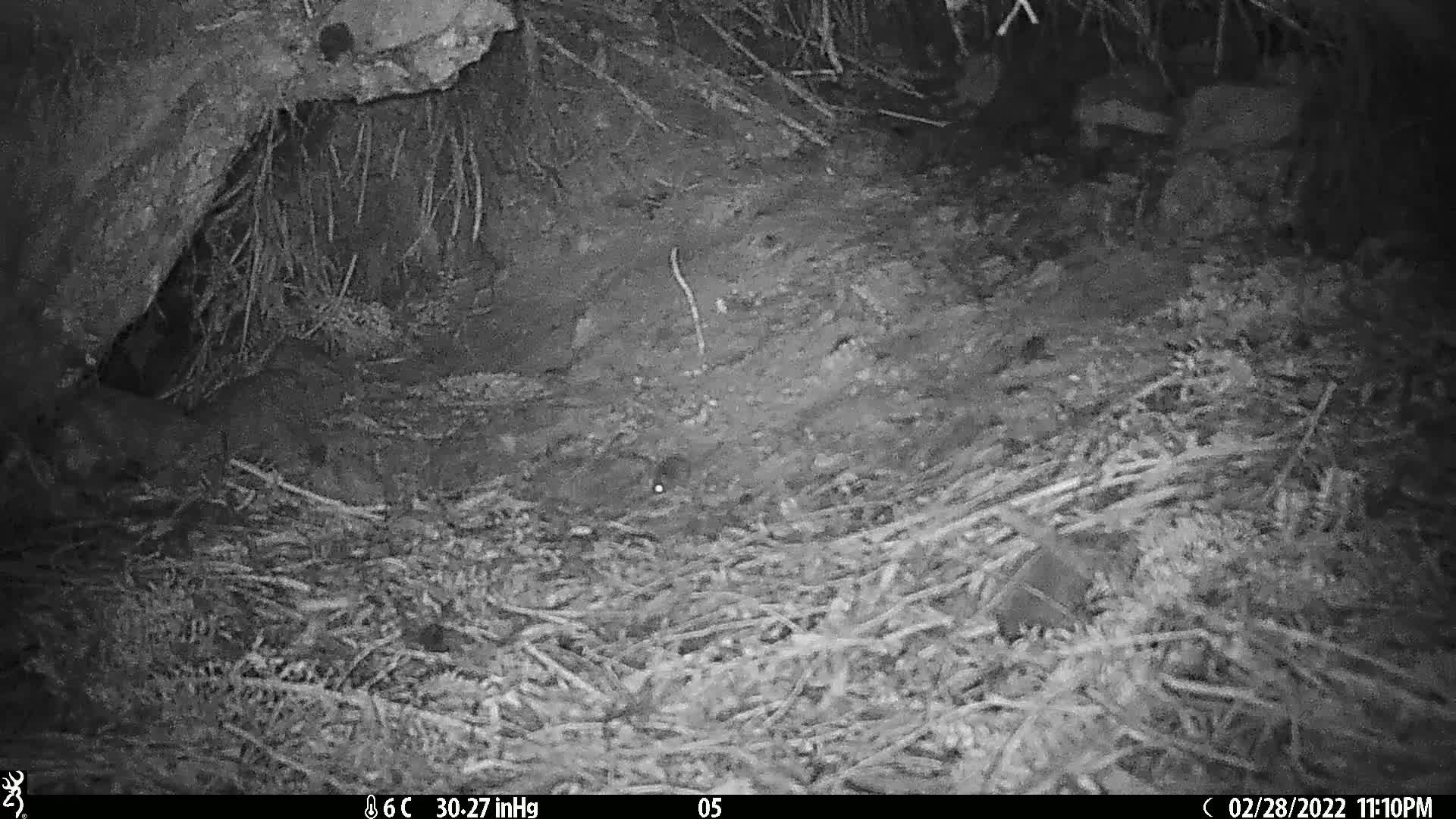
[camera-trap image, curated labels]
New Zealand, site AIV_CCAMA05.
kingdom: Animalia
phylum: Chordata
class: Mammalia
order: Rodentia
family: Muridae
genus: Mus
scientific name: Mus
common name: mouse